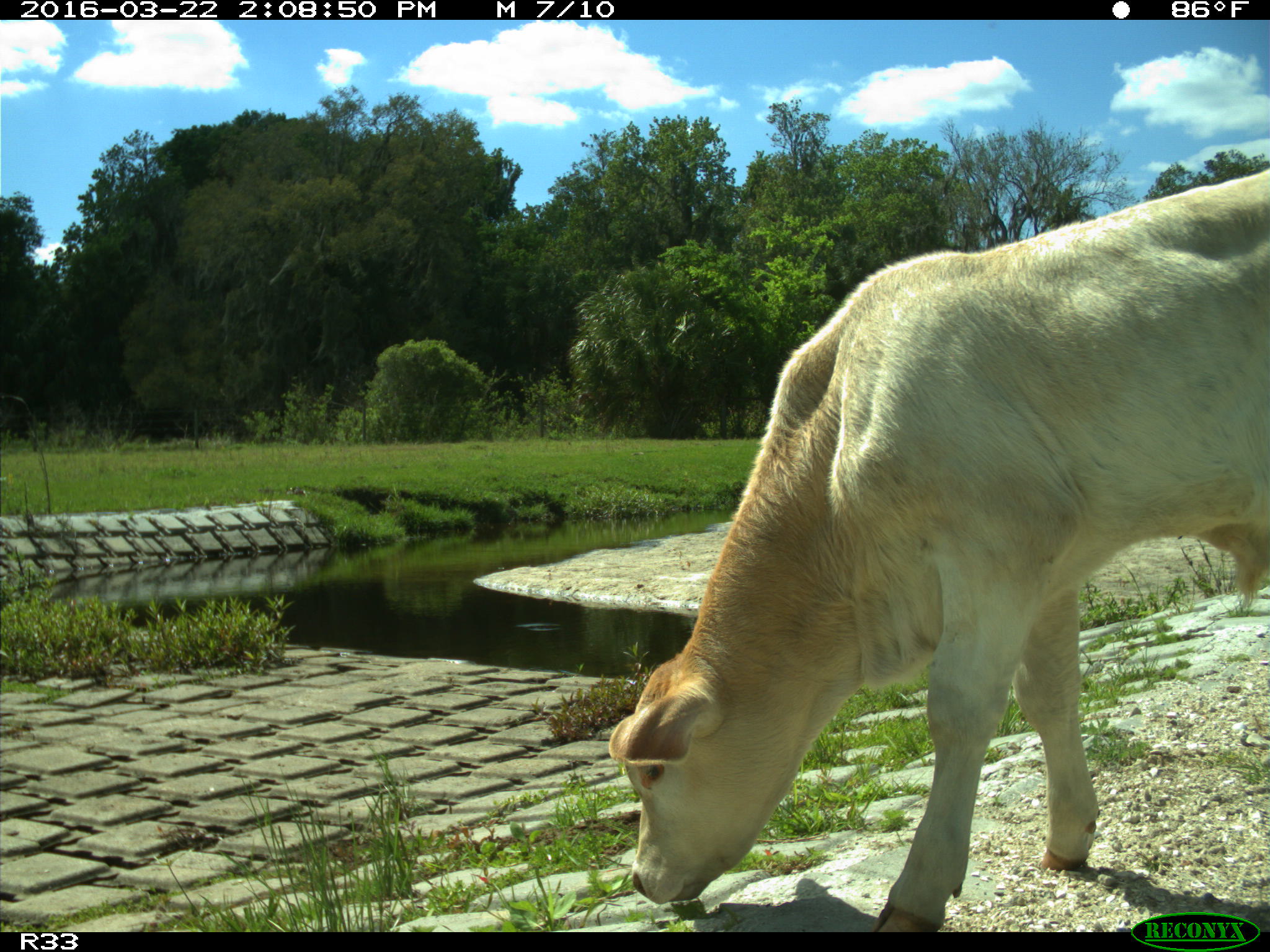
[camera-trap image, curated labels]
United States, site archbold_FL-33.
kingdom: Animalia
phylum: Chordata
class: Mammalia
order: Artiodactyla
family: Bovidae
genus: Bos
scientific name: Bos taurus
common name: domestic cow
Bos taurus (domestic cow).